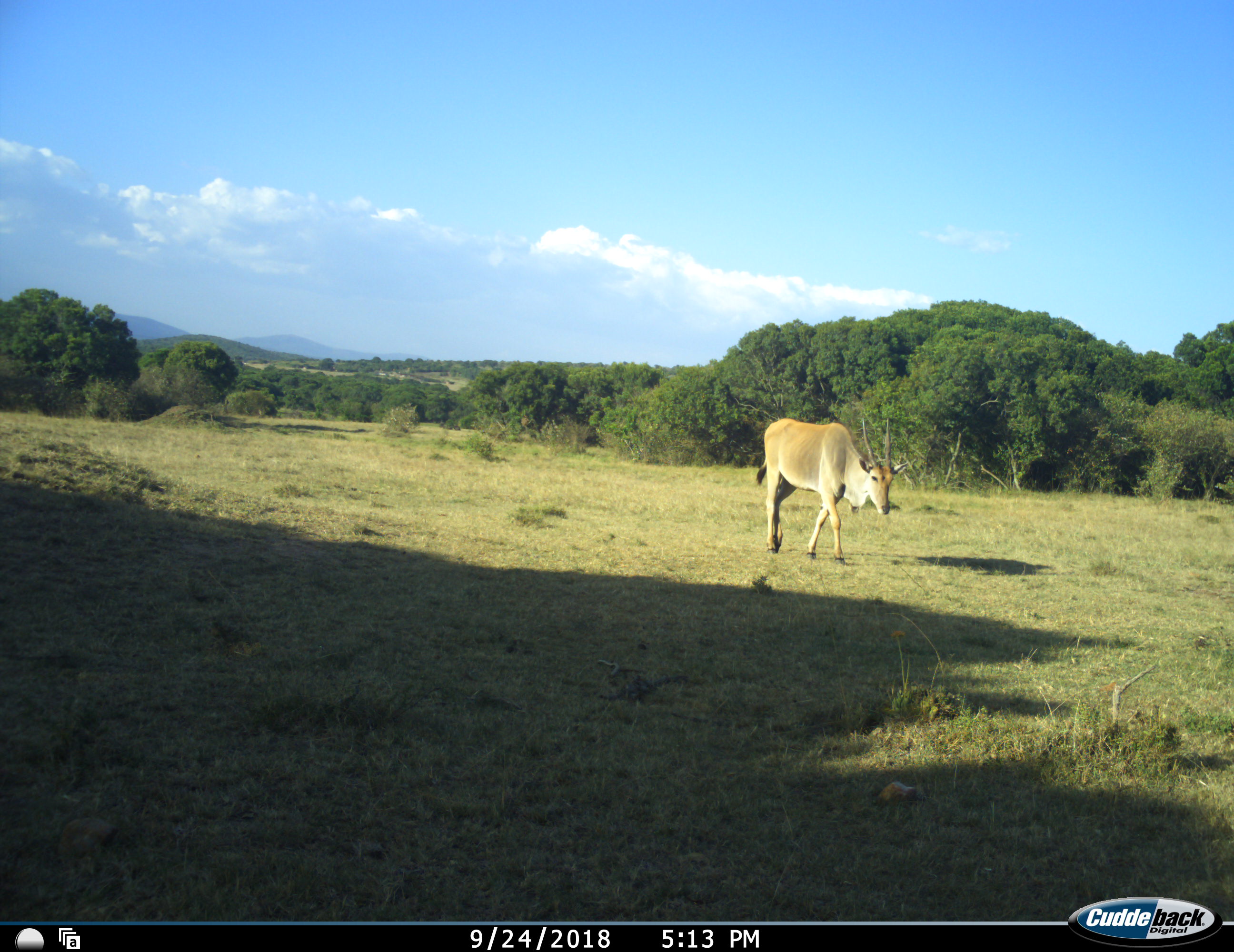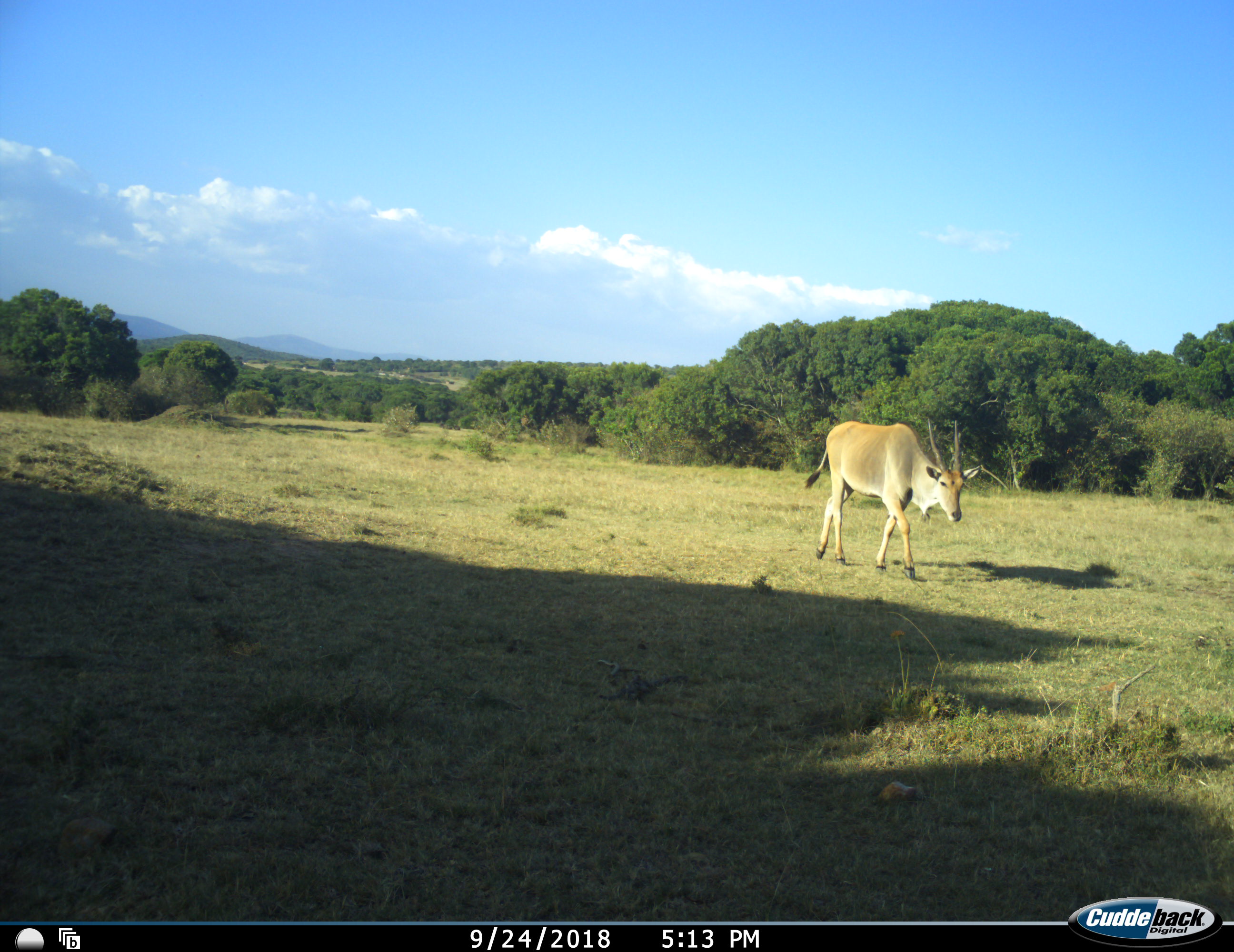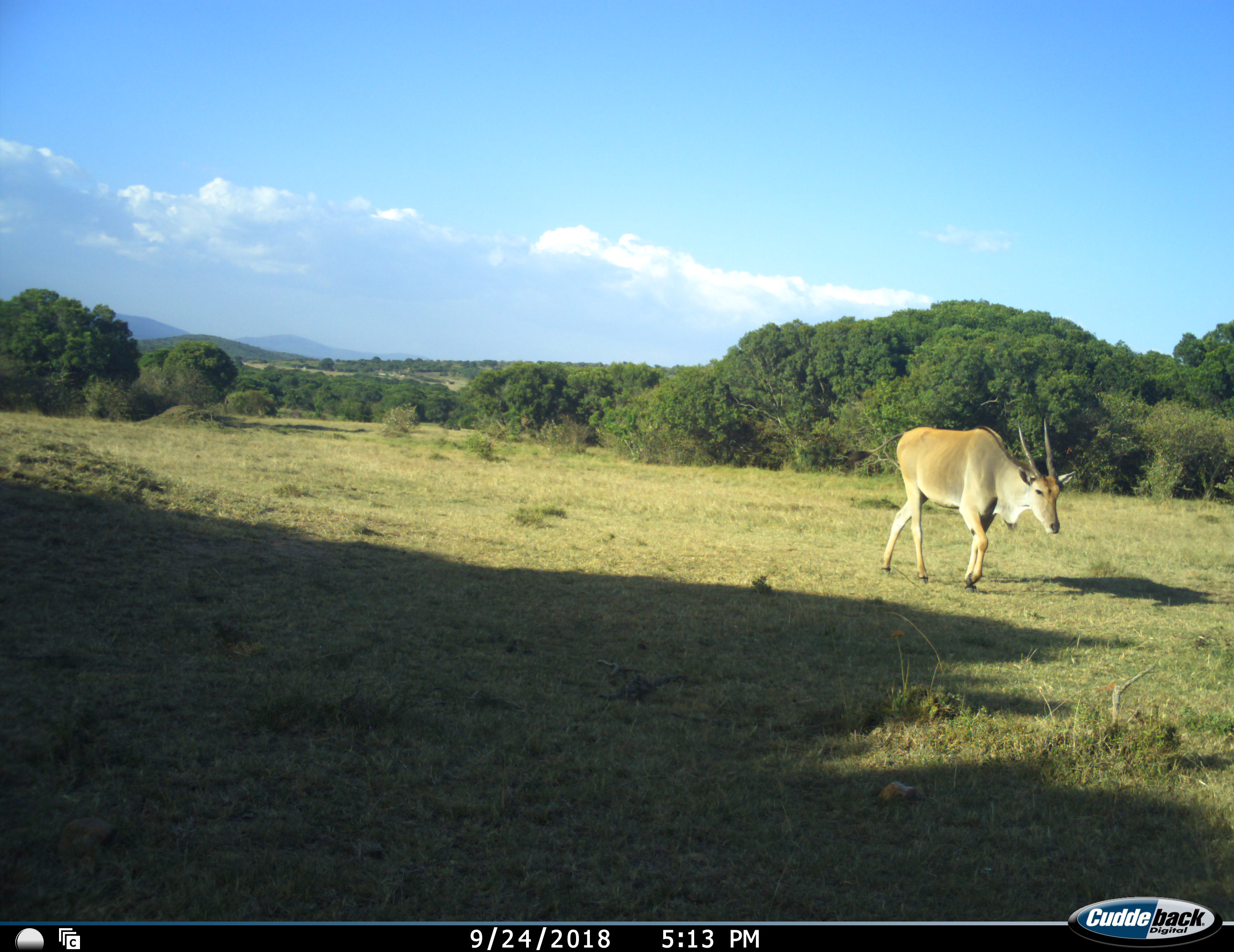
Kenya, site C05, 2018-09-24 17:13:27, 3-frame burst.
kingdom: Animalia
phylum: Chordata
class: Mammalia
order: Artiodactyla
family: Bovidae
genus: Tragelaphus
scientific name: Tragelaphus oryx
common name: eland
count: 1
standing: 20%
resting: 0%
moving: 90%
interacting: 0%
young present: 0%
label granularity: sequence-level